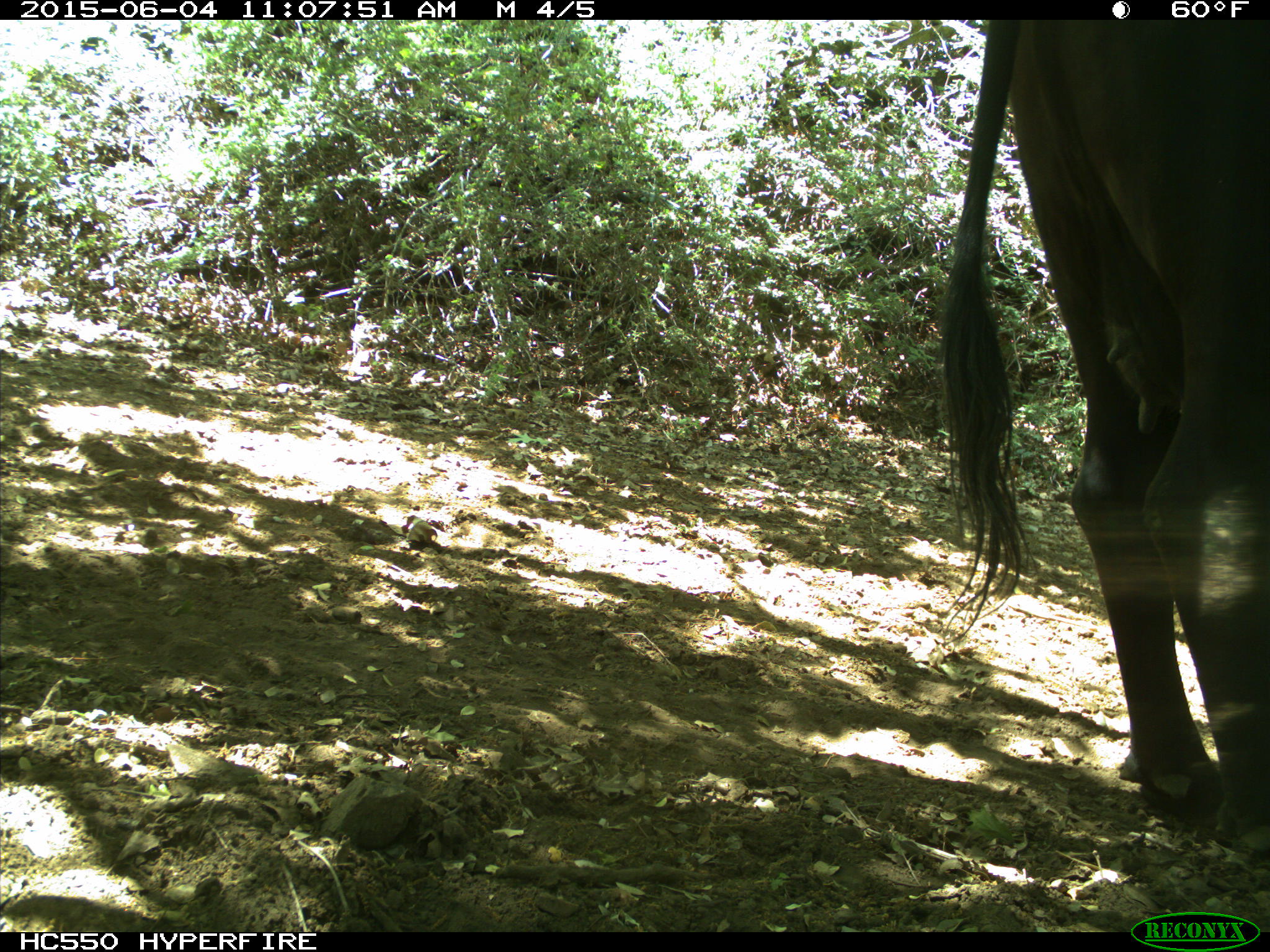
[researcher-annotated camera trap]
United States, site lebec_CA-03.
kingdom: Animalia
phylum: Chordata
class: Mammalia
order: Artiodactyla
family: Bovidae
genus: Bos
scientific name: Bos taurus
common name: domestic cow